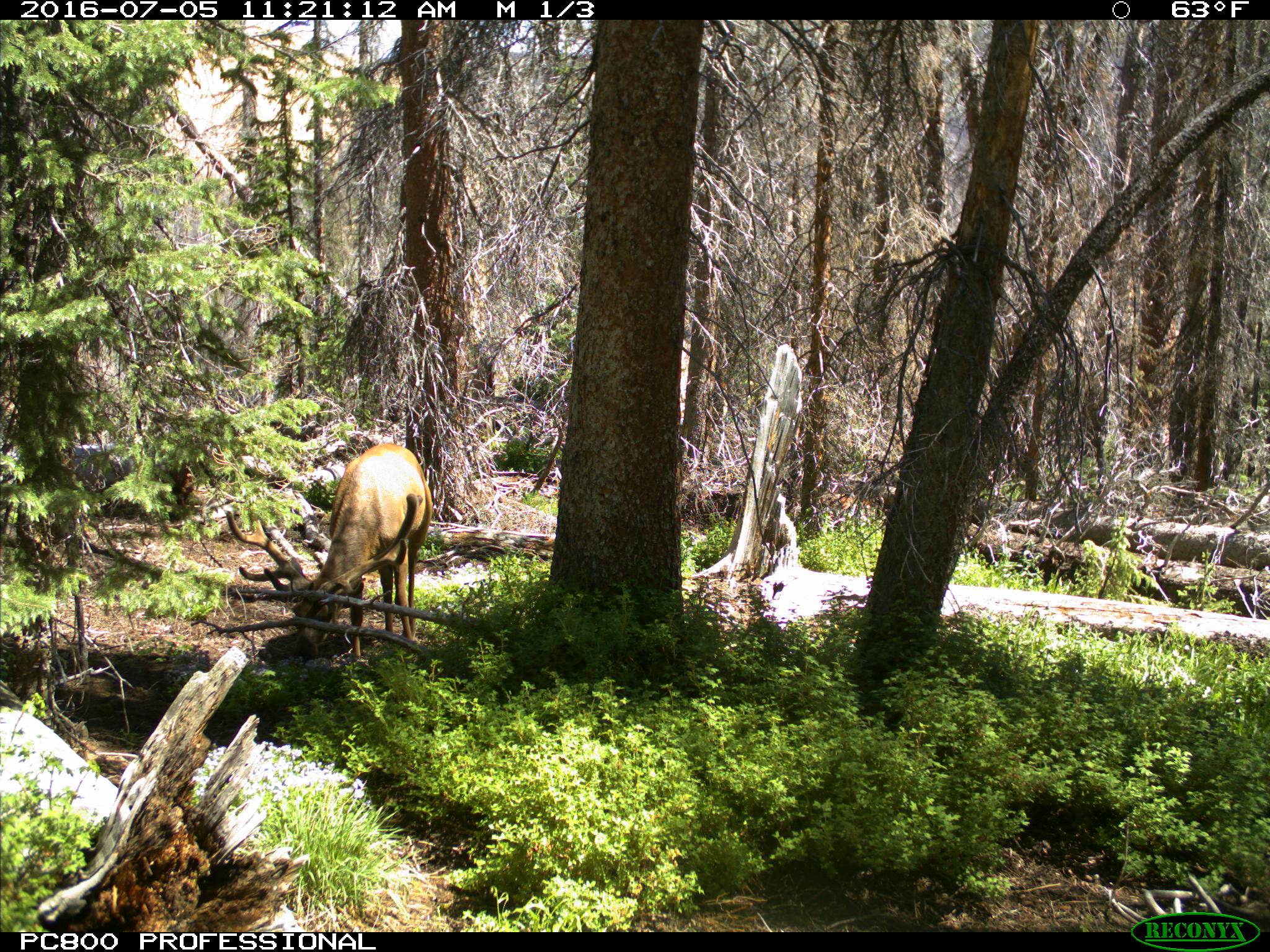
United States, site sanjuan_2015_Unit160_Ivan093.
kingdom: Animalia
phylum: Chordata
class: Mammalia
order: Artiodactyla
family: Cervidae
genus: Cervus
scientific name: Cervus elaphus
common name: red deer